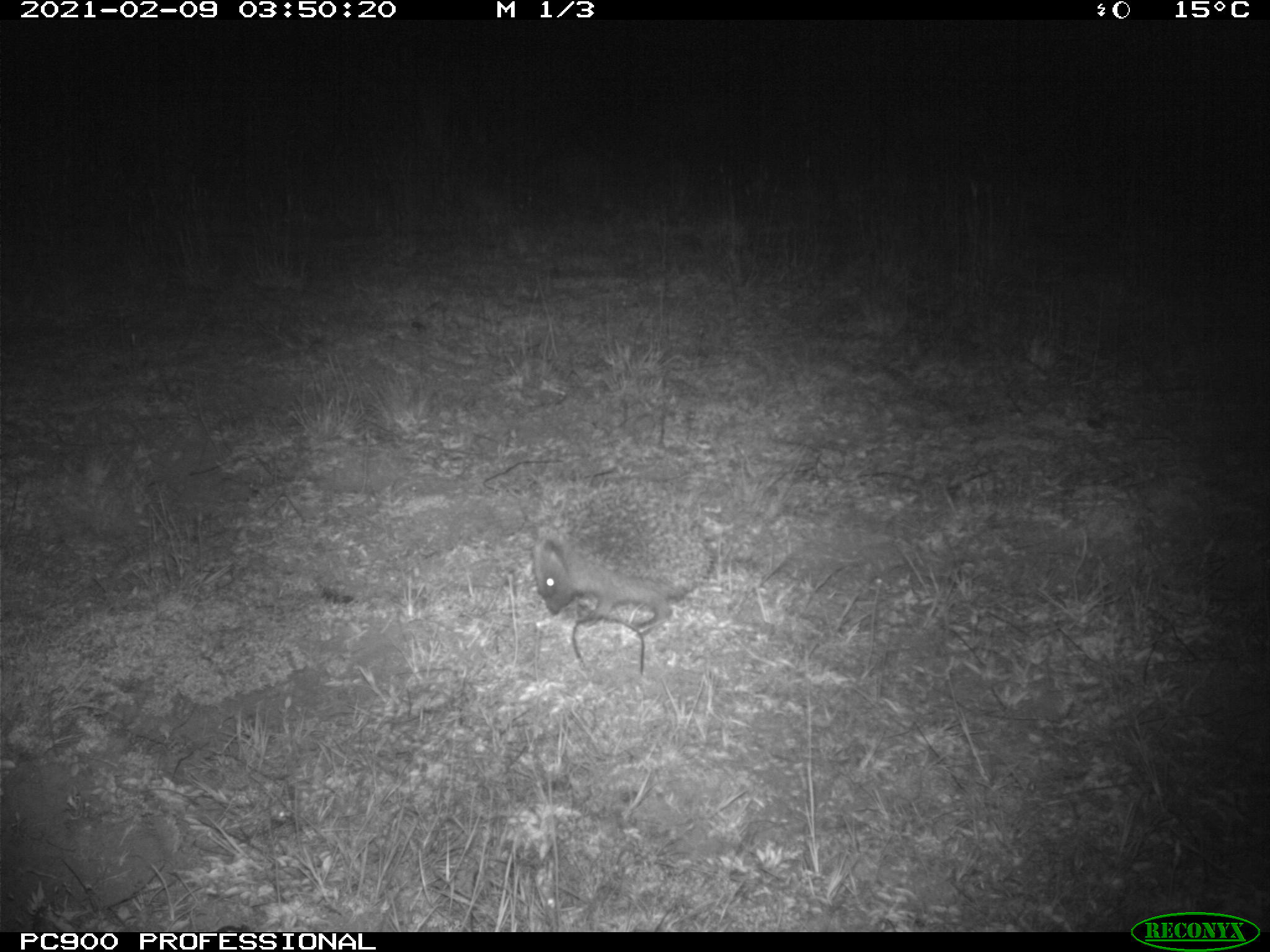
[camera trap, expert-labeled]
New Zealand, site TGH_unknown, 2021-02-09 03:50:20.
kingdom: Animalia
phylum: Chordata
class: Mammalia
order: Eulipotyphla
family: Erinaceidae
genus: Erinaceus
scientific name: Erinaceus europaeus europaeus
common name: european hedgehog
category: hedgehog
Hedgehog (european hedgehog) (Erinaceus europaeus europaeus).